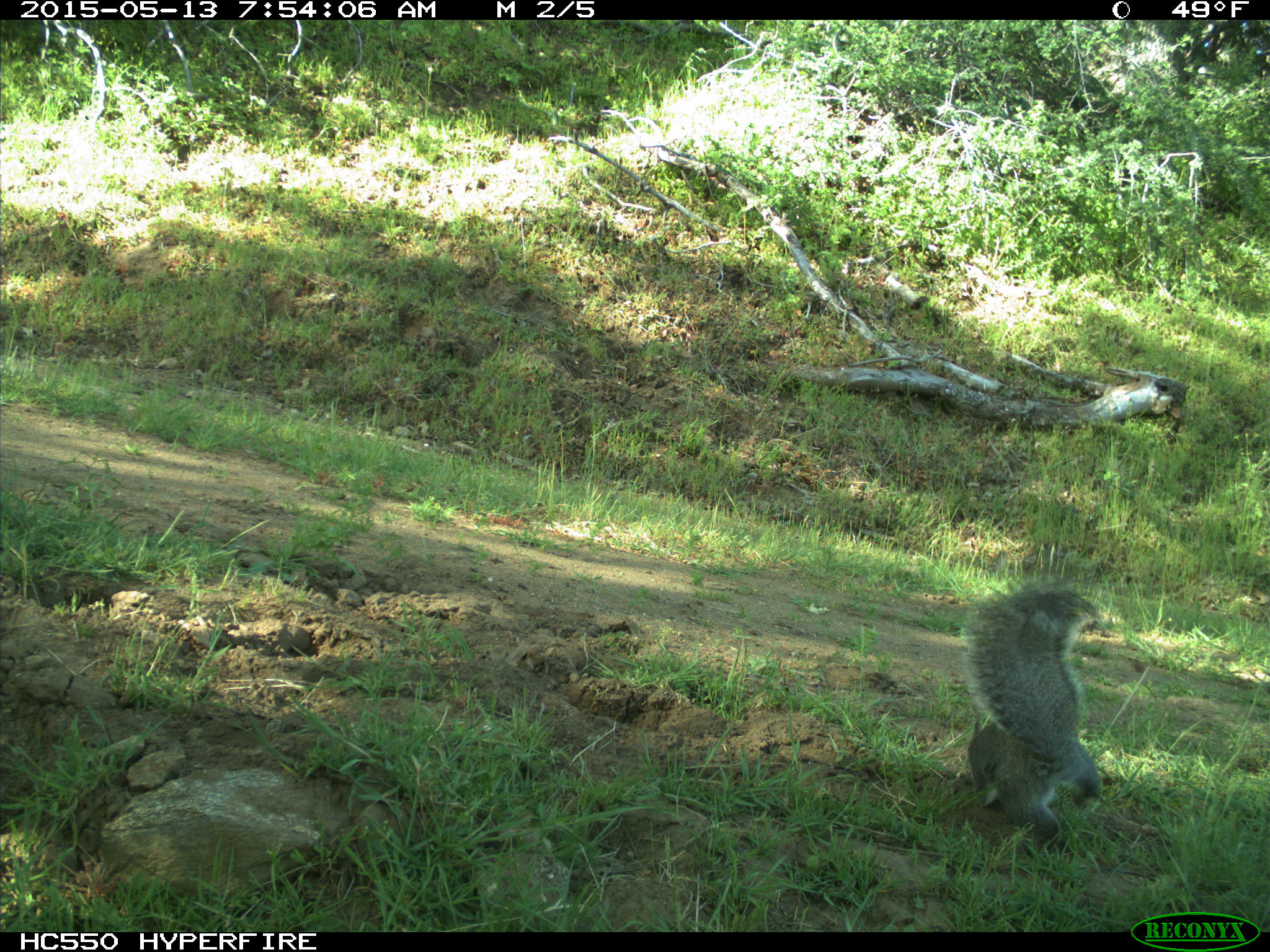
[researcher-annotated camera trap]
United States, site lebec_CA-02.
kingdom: Animalia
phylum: Chordata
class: Mammalia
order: Rodentia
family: Sciuridae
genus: Sciurus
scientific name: Sciurus carolinensis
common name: eastern gray squirrel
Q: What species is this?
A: Sciurus carolinensis (eastern gray squirrel).